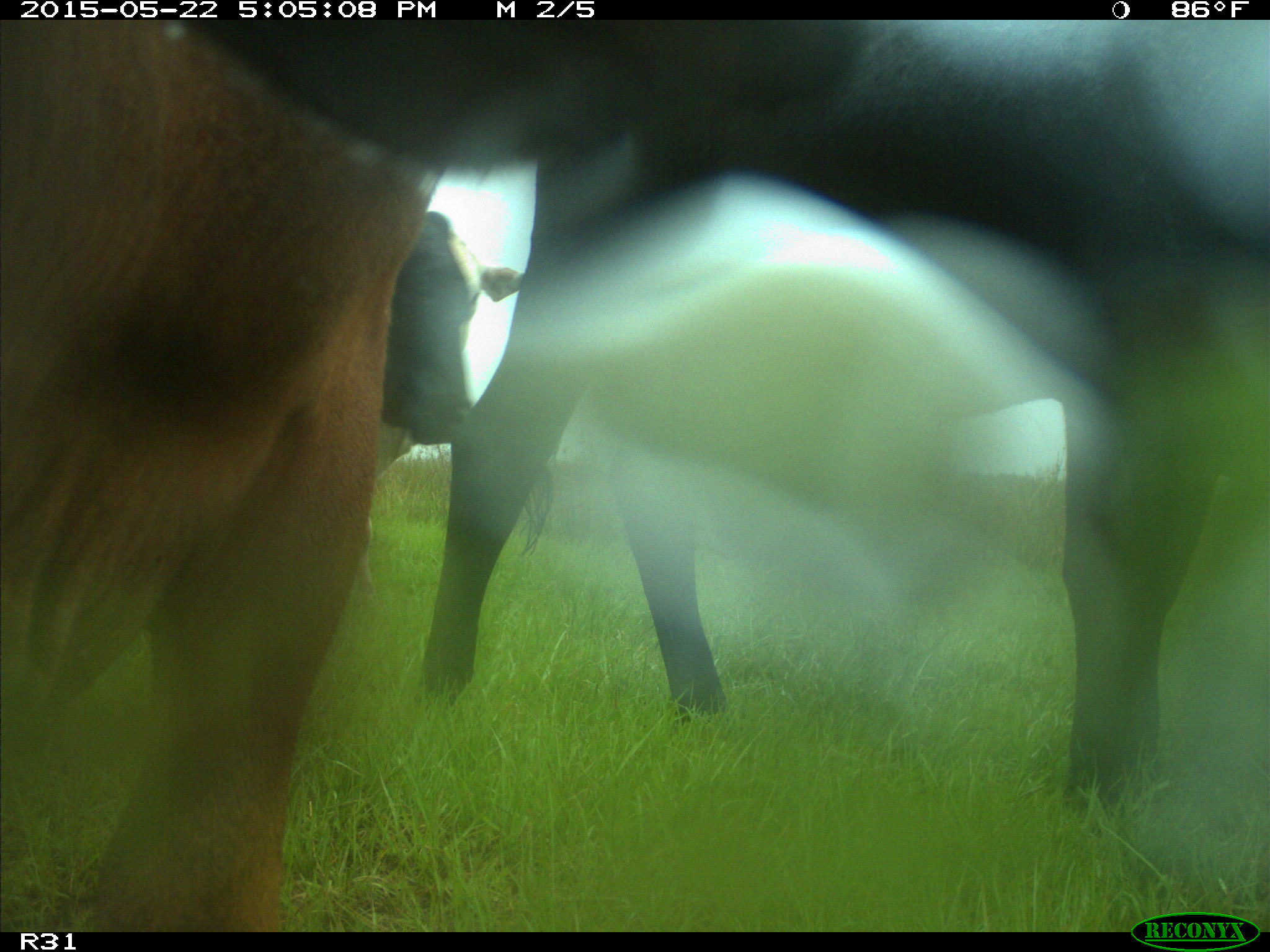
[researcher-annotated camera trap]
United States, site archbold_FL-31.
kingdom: Animalia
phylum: Chordata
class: Mammalia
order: Artiodactyla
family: Bovidae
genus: Bos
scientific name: Bos taurus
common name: domestic cow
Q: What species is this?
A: Bos taurus (domestic cow).